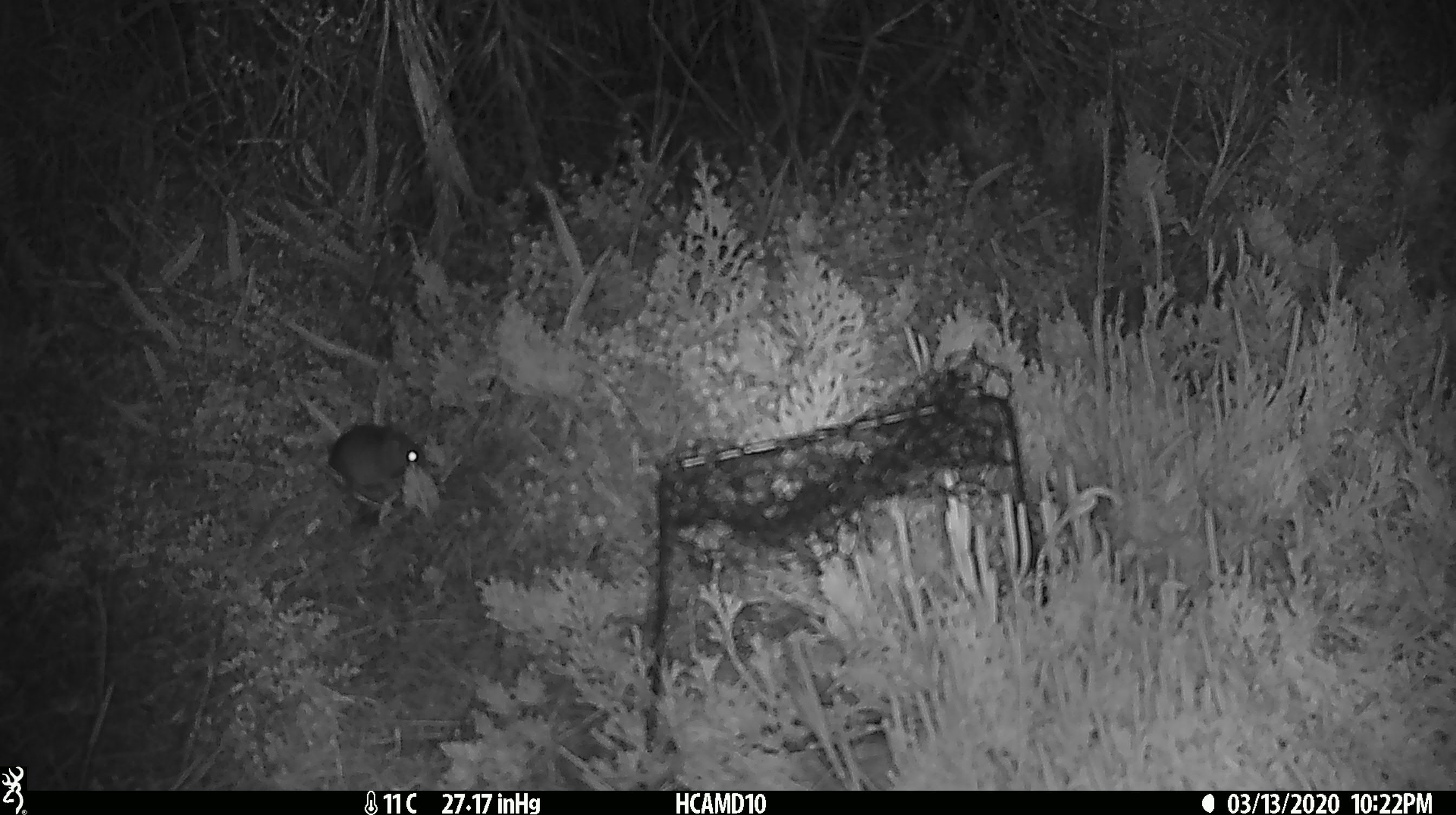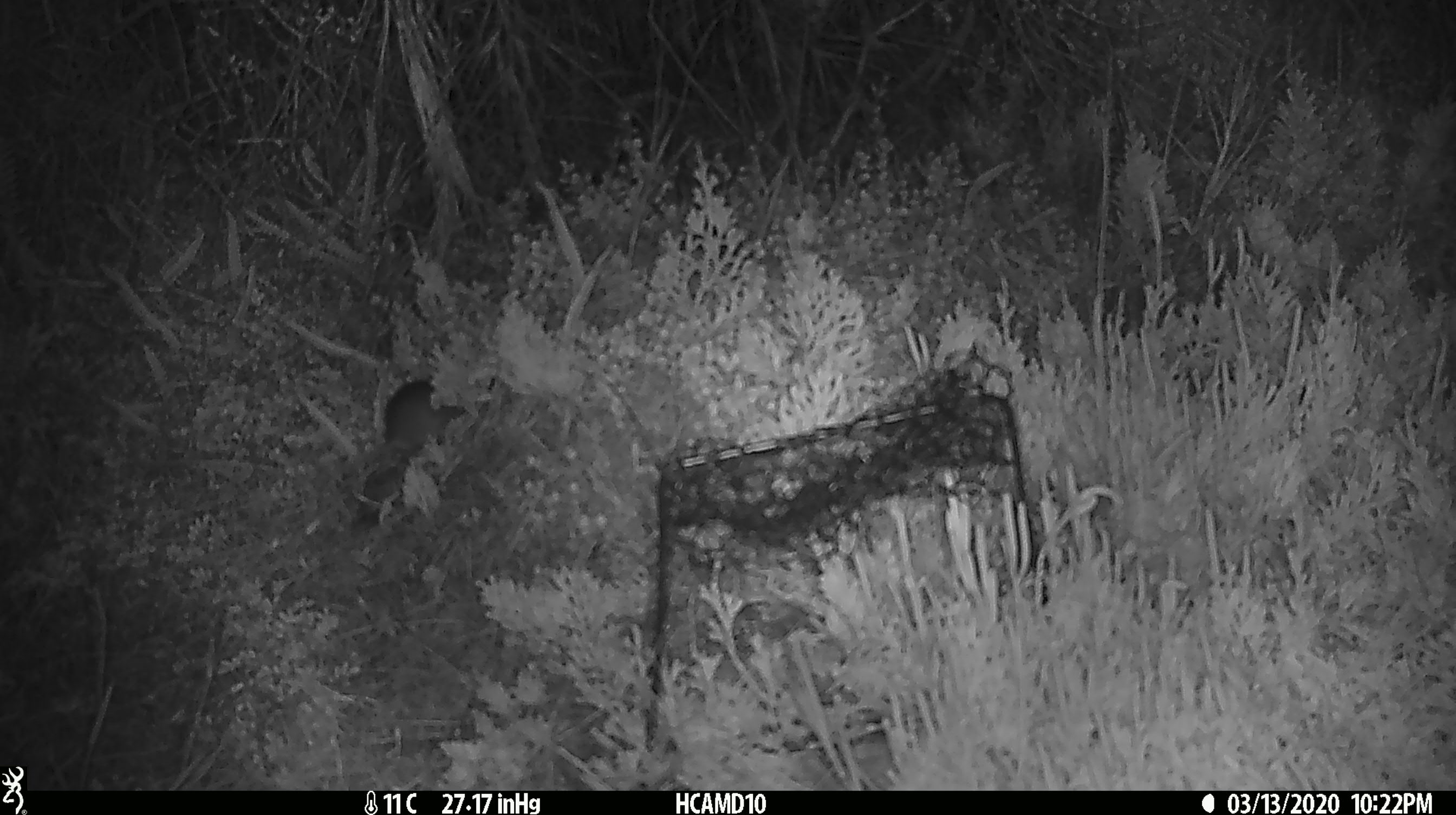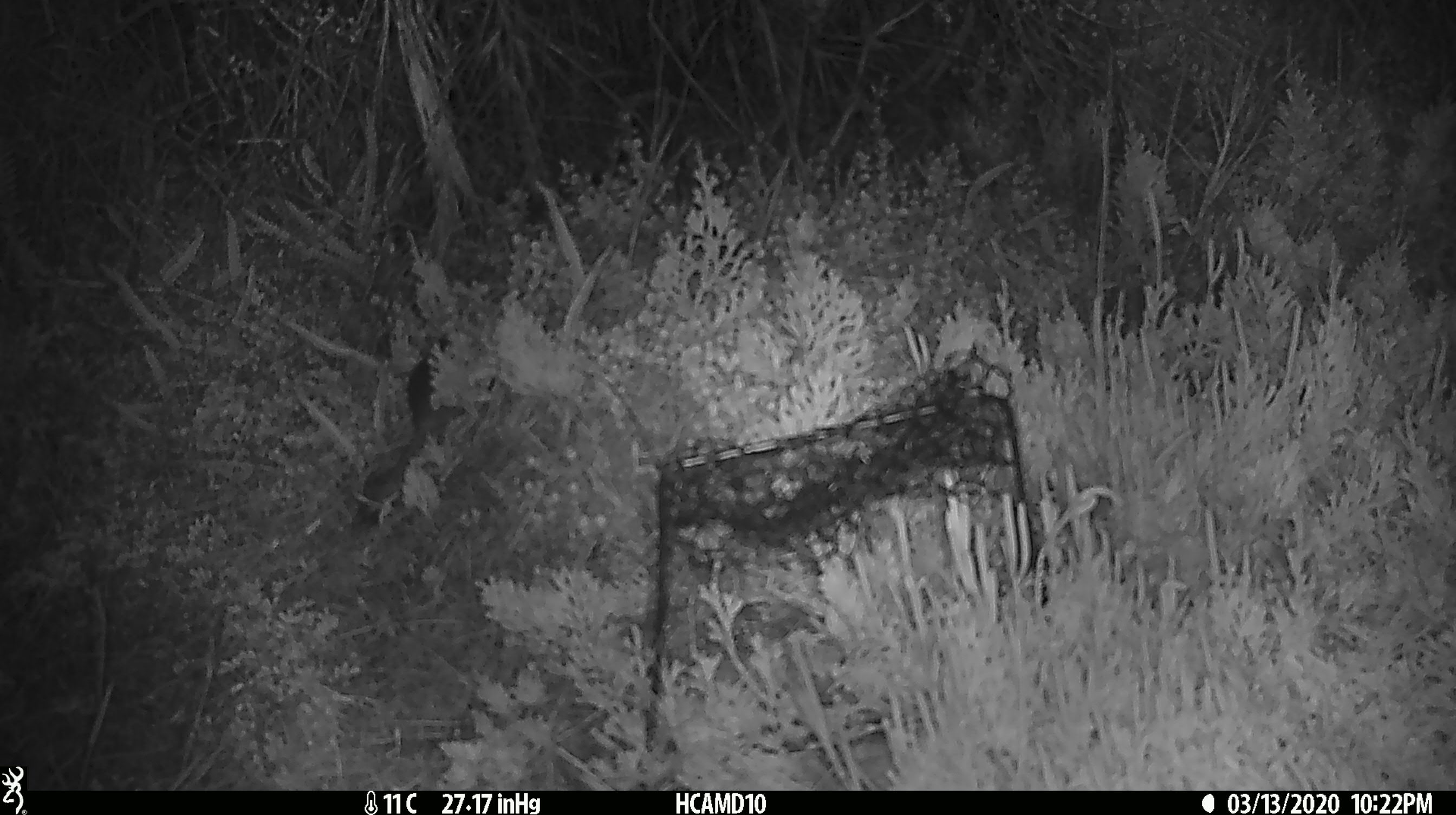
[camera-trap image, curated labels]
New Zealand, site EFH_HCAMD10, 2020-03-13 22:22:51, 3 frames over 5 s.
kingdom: Animalia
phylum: Chordata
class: Mammalia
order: Rodentia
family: Muridae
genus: Mus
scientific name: Mus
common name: mouse